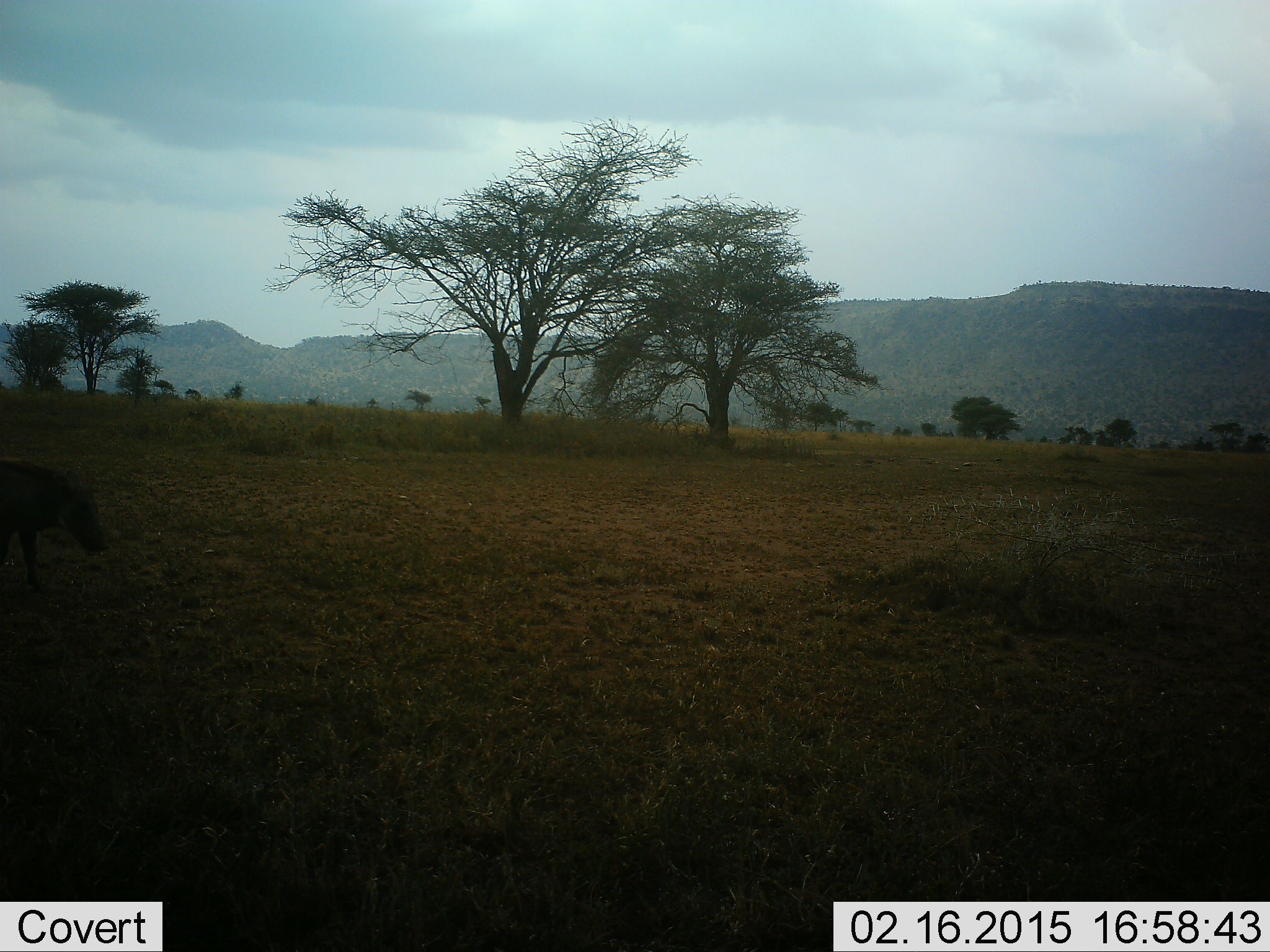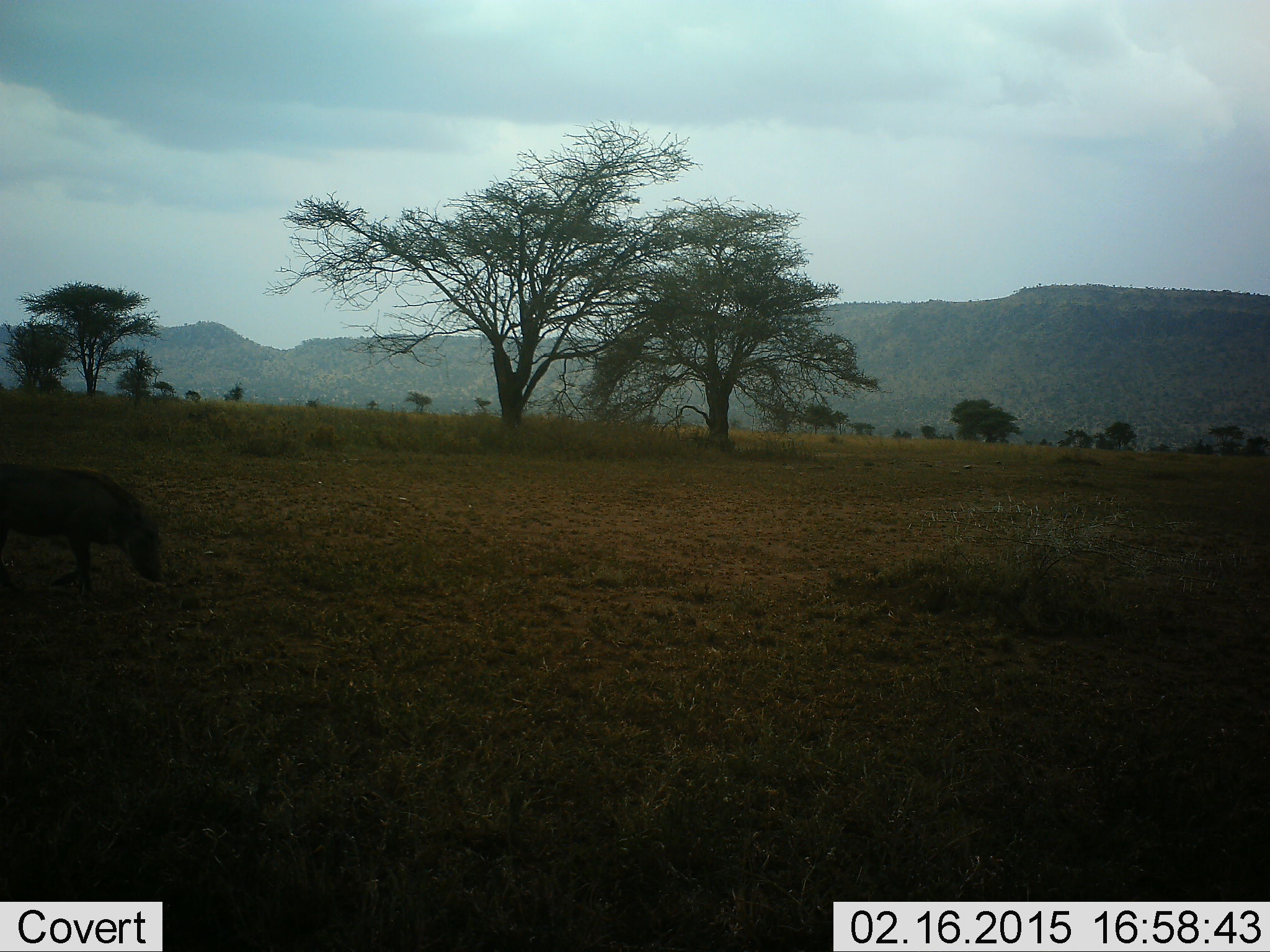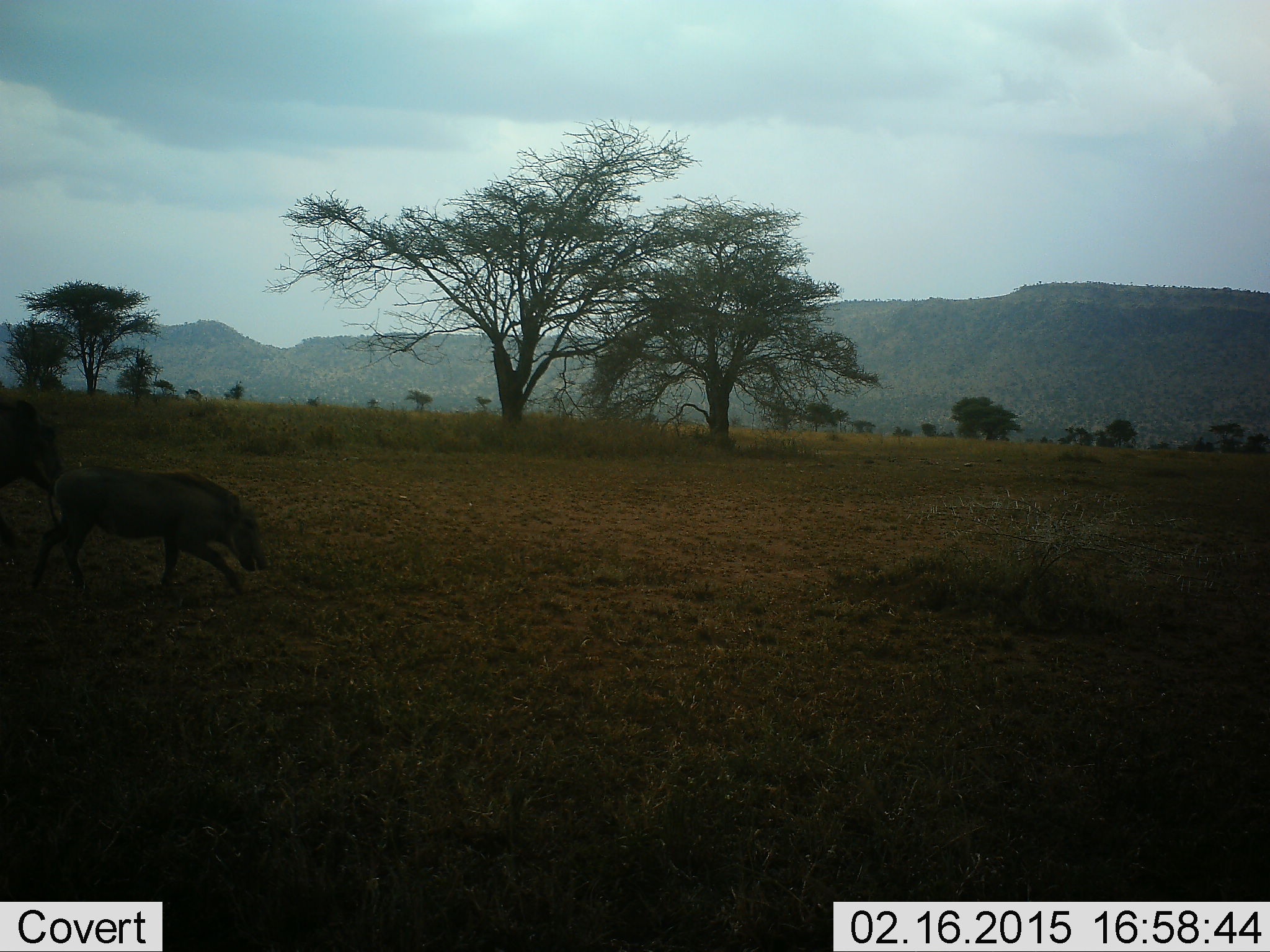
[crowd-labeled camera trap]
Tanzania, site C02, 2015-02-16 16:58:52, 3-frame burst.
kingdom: Animalia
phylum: Chordata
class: Mammalia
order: Artiodactyla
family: Suidae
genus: Phacochoerus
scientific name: Phacochoerus africanus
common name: warthog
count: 2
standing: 20%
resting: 0%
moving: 90%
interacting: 0%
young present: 10%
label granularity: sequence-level